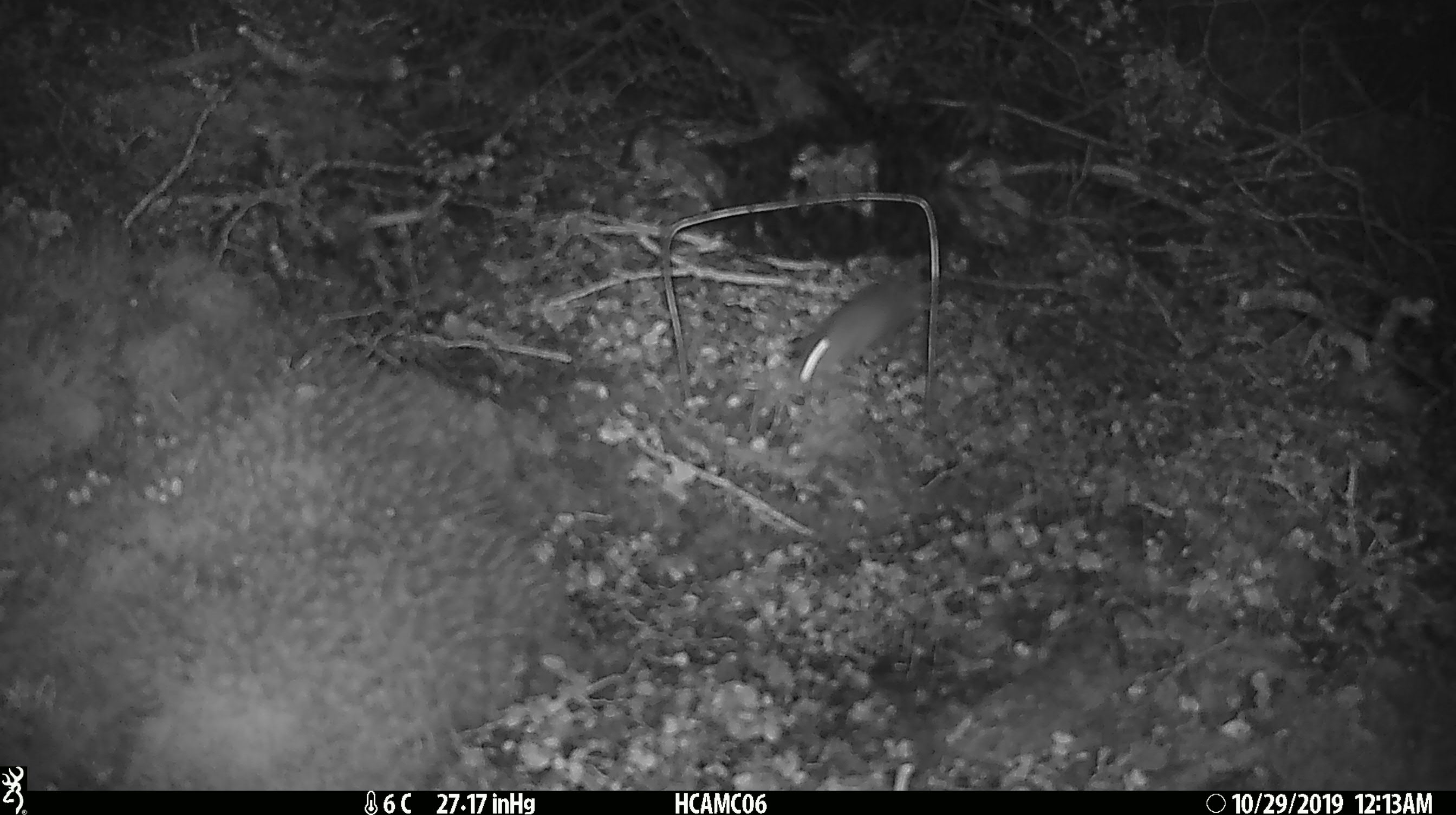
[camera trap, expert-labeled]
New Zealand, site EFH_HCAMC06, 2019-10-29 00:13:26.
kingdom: Animalia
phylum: Chordata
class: Mammalia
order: Rodentia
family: Muridae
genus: Mus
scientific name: Mus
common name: mouse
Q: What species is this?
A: Mouse (Mus).